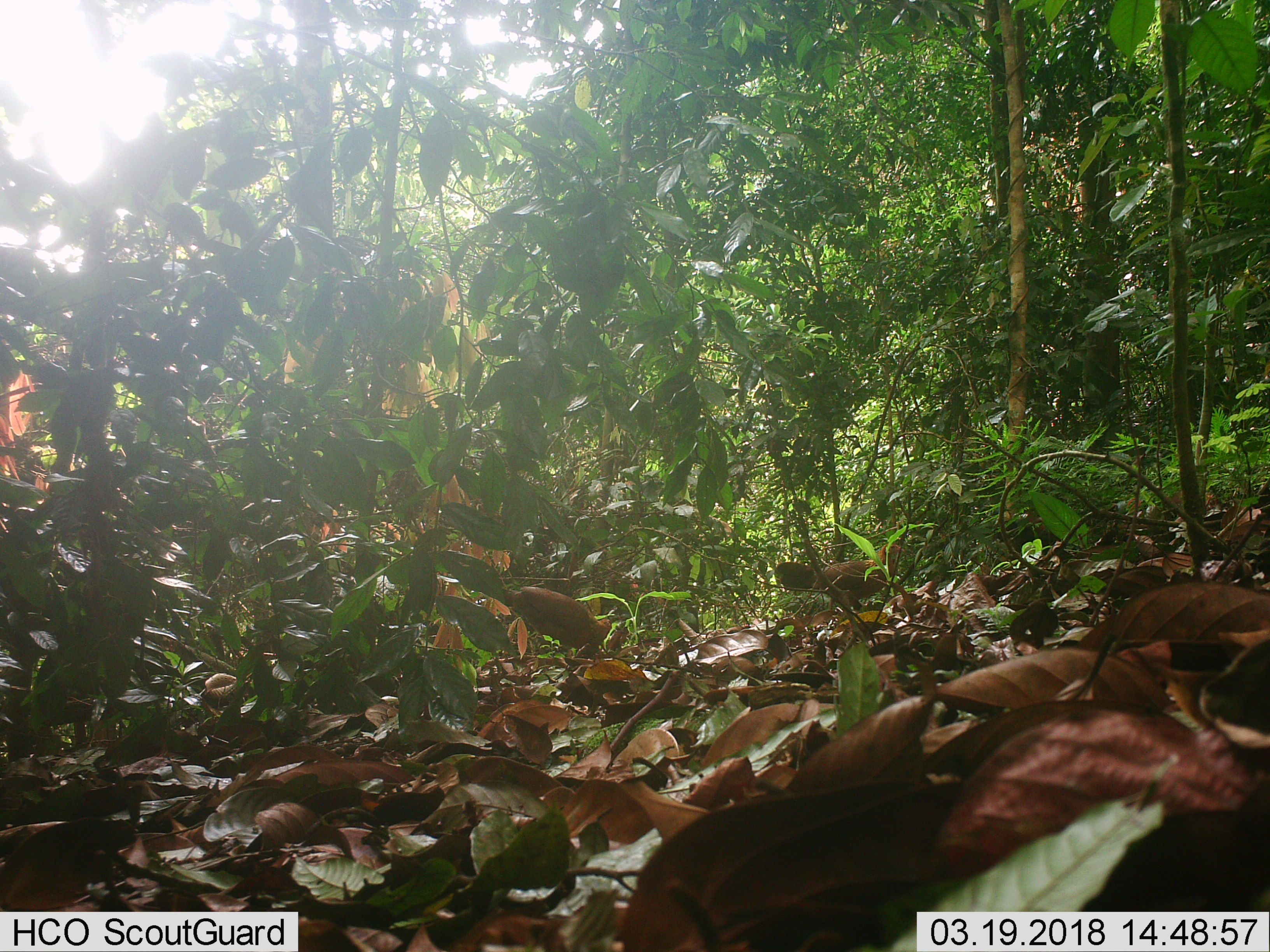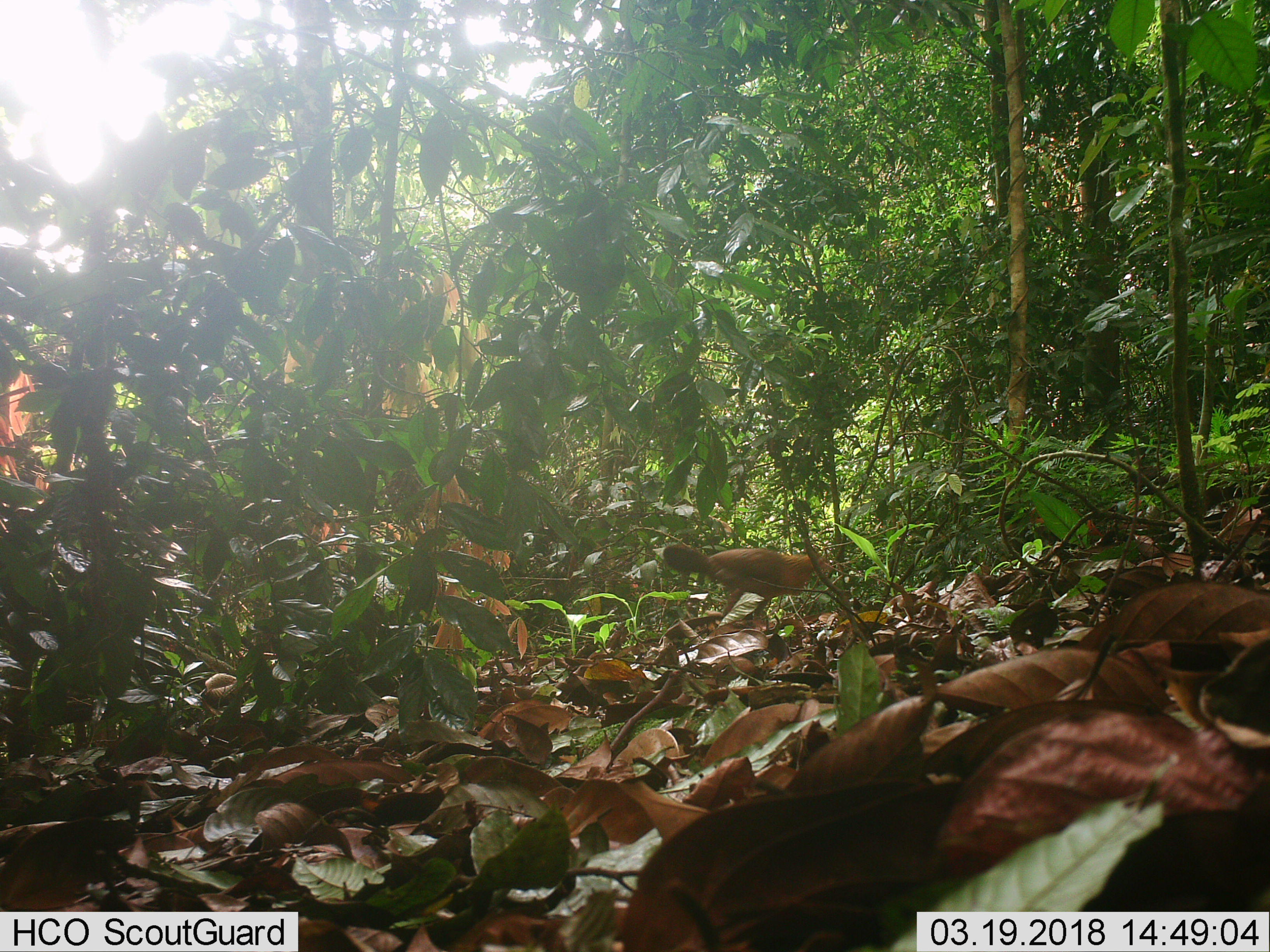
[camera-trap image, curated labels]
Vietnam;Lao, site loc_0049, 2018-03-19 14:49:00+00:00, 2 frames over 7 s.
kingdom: Animalia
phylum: Chordata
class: Aves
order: Galliformes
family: Phasianidae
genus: Gallus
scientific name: Gallus gallus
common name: red junglefowl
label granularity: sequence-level